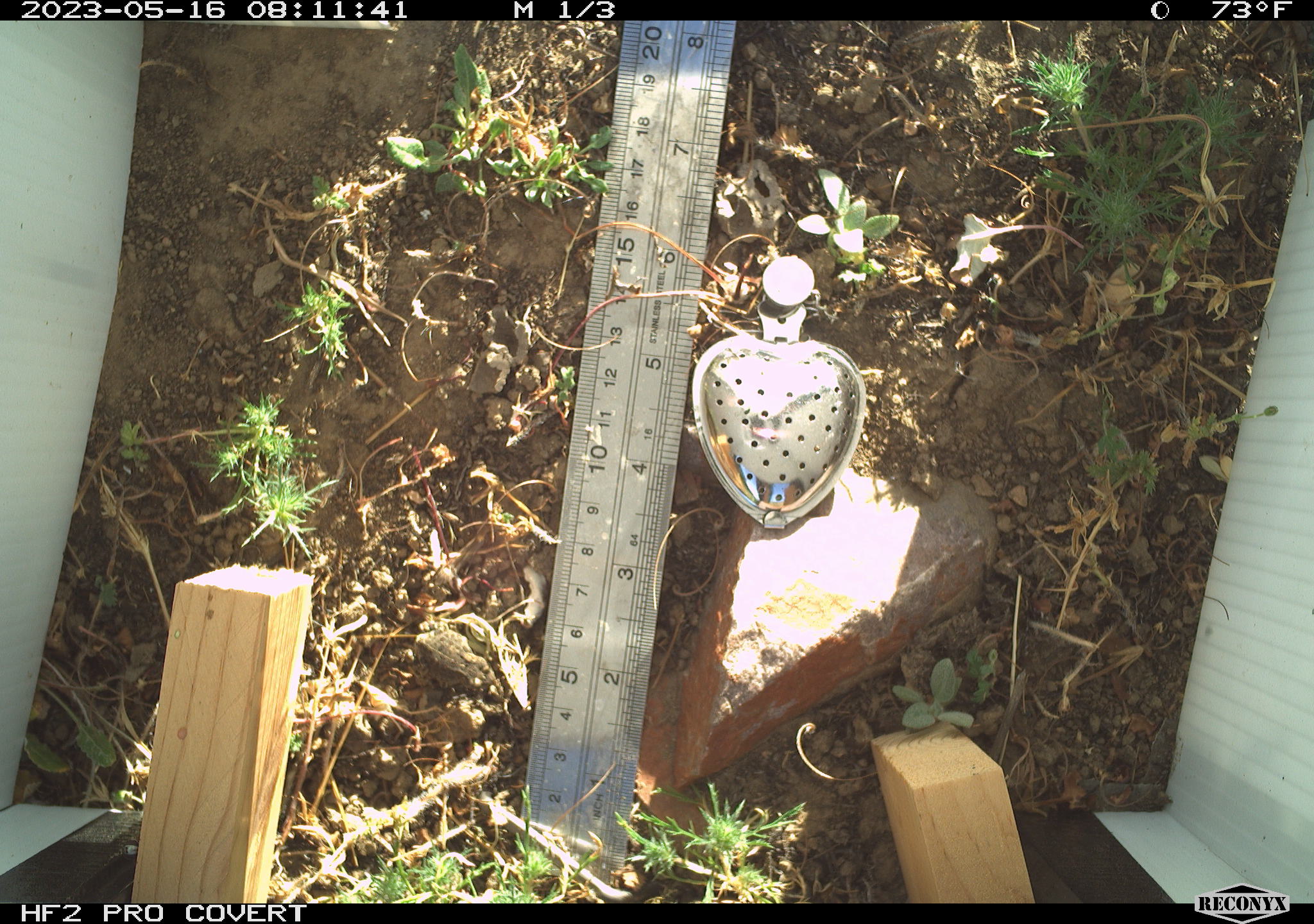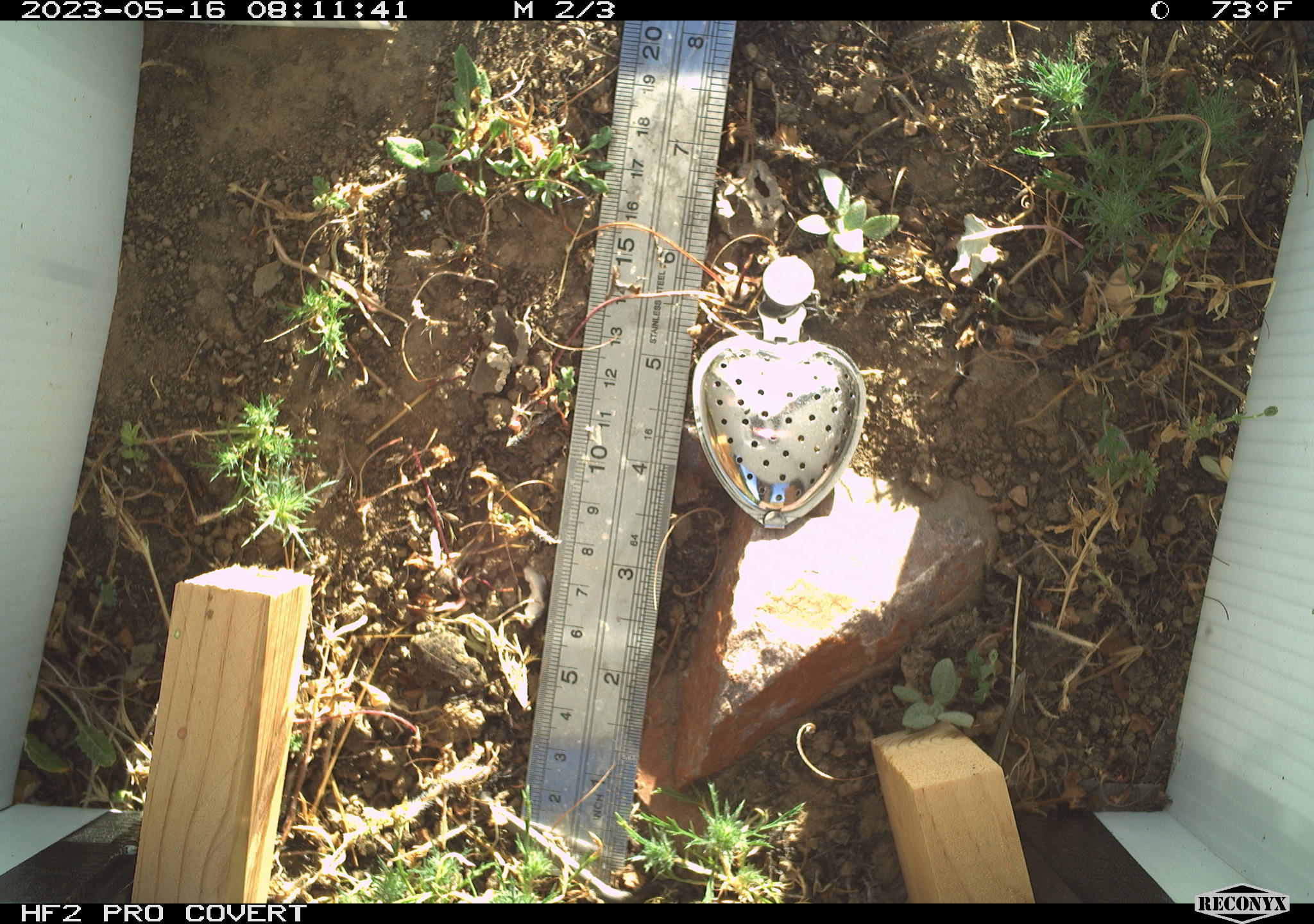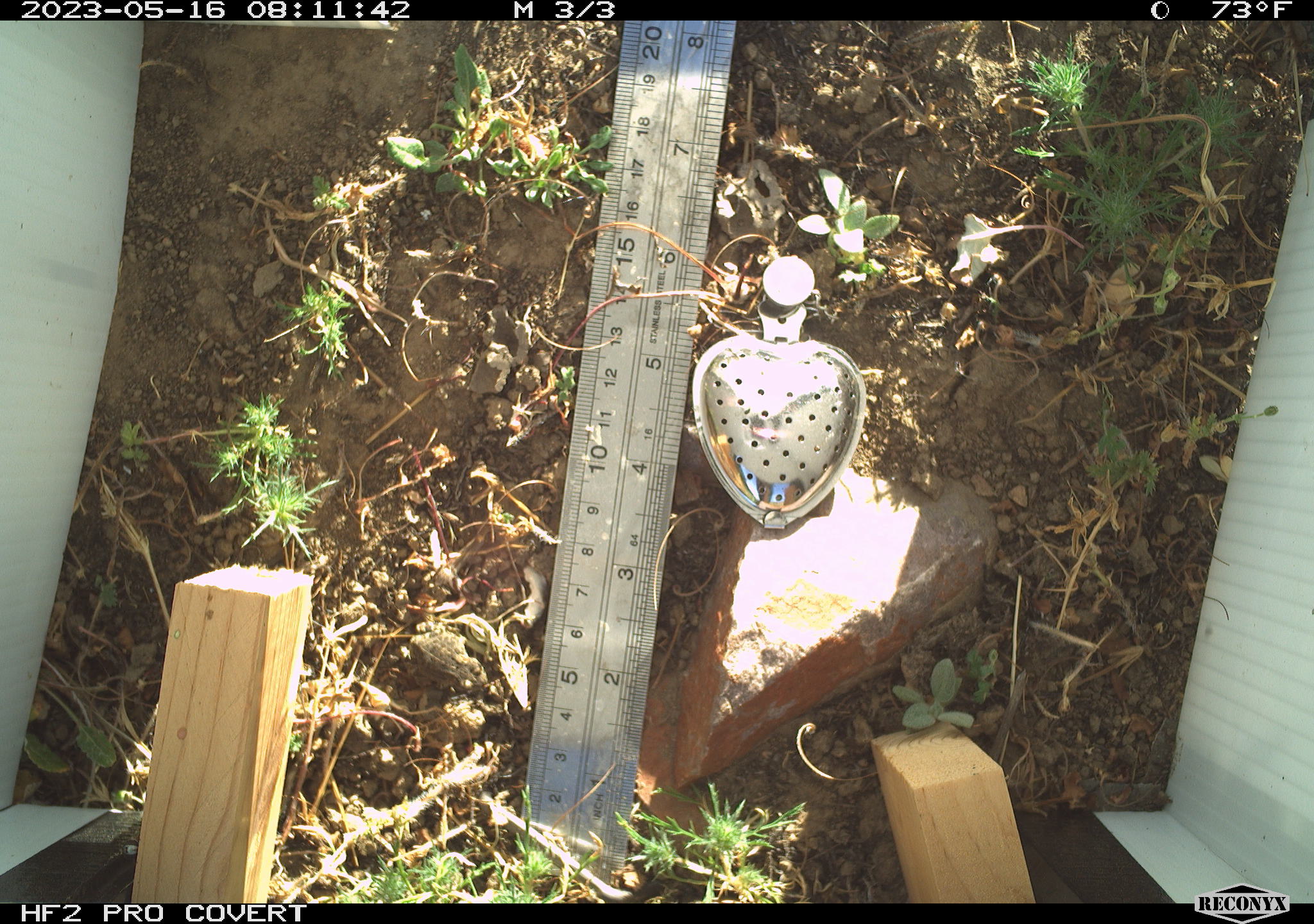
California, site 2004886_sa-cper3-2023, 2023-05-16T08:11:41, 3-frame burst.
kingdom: Animalia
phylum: Chordata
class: Amphibia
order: Anura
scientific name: Anura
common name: frogs